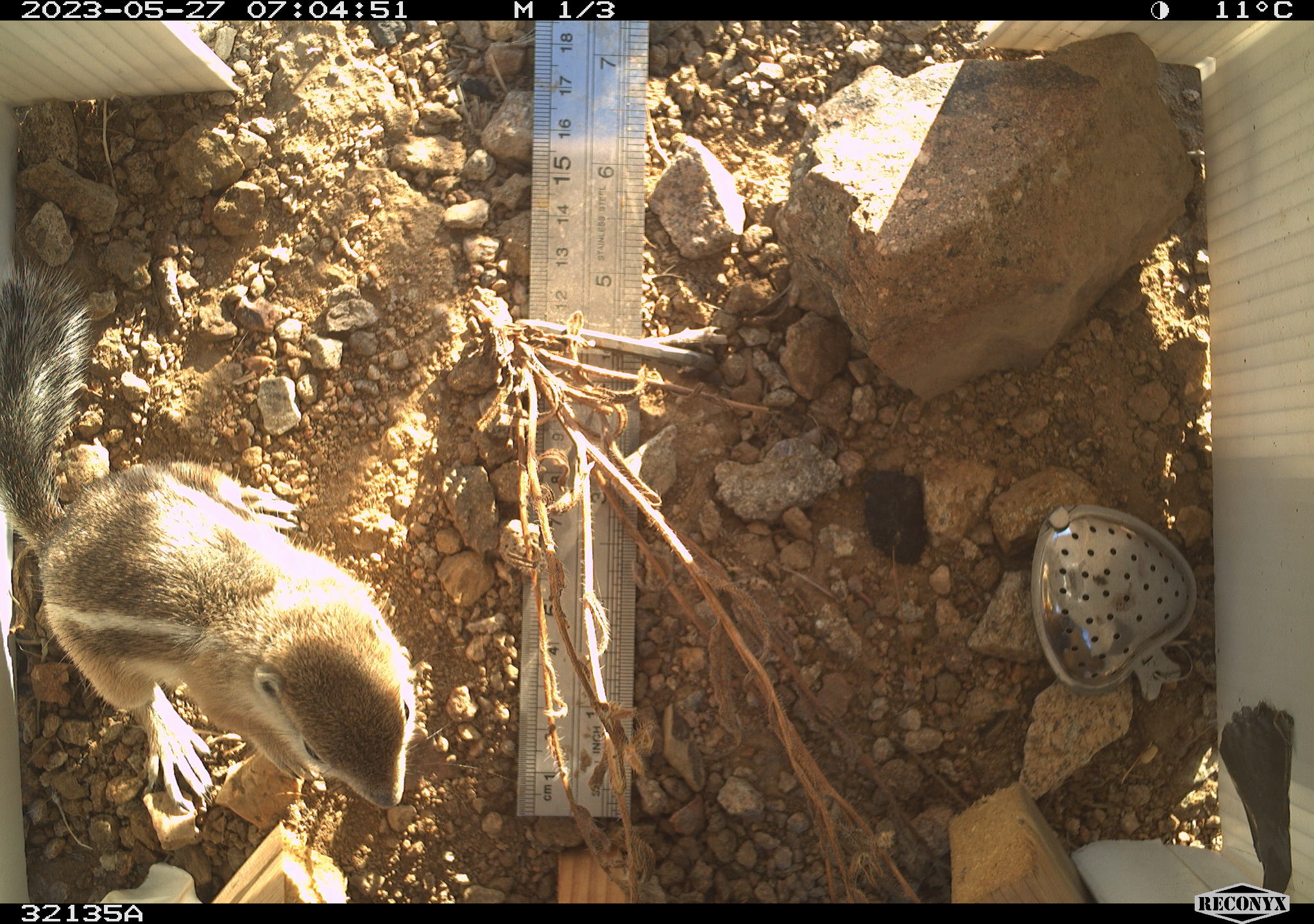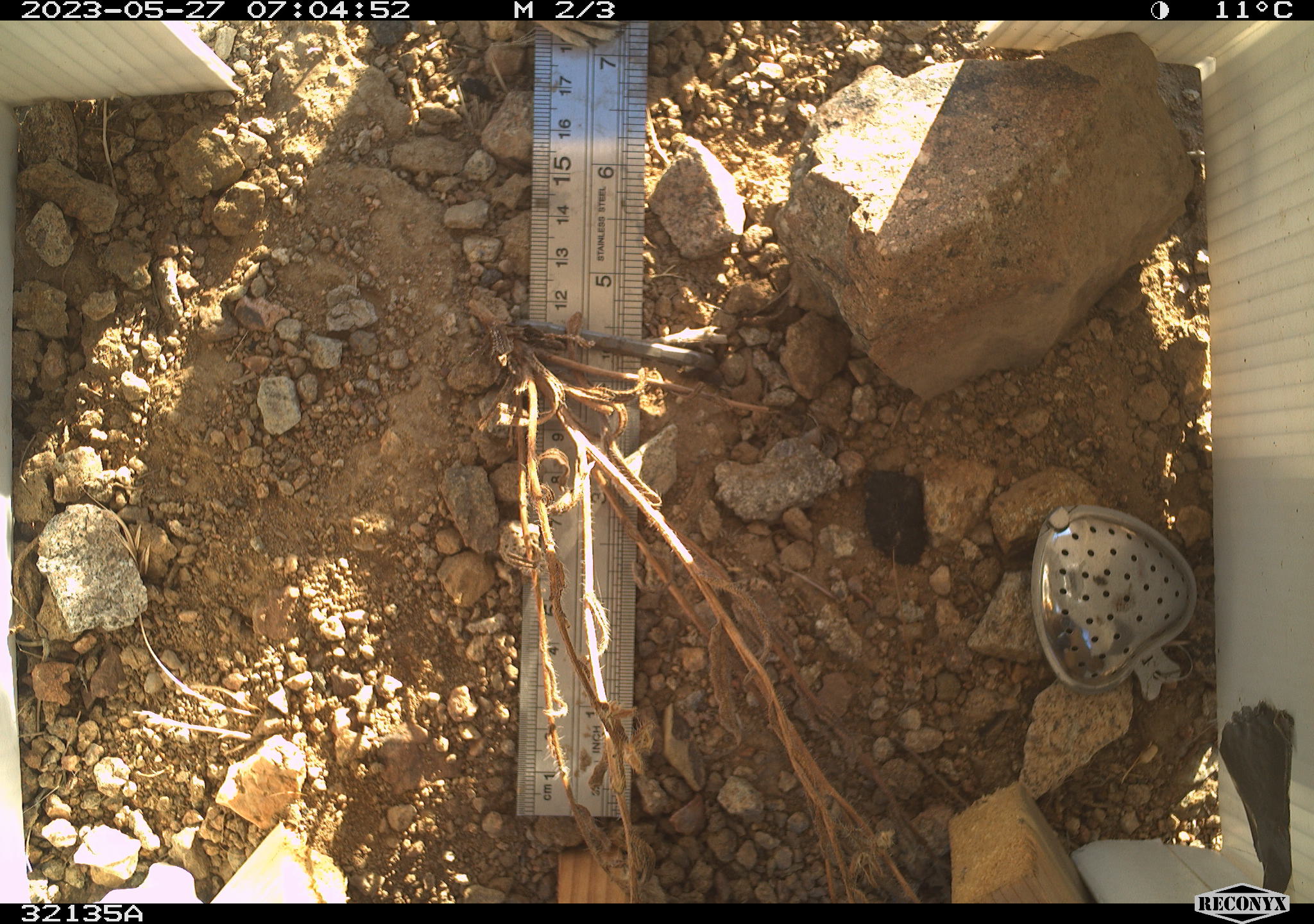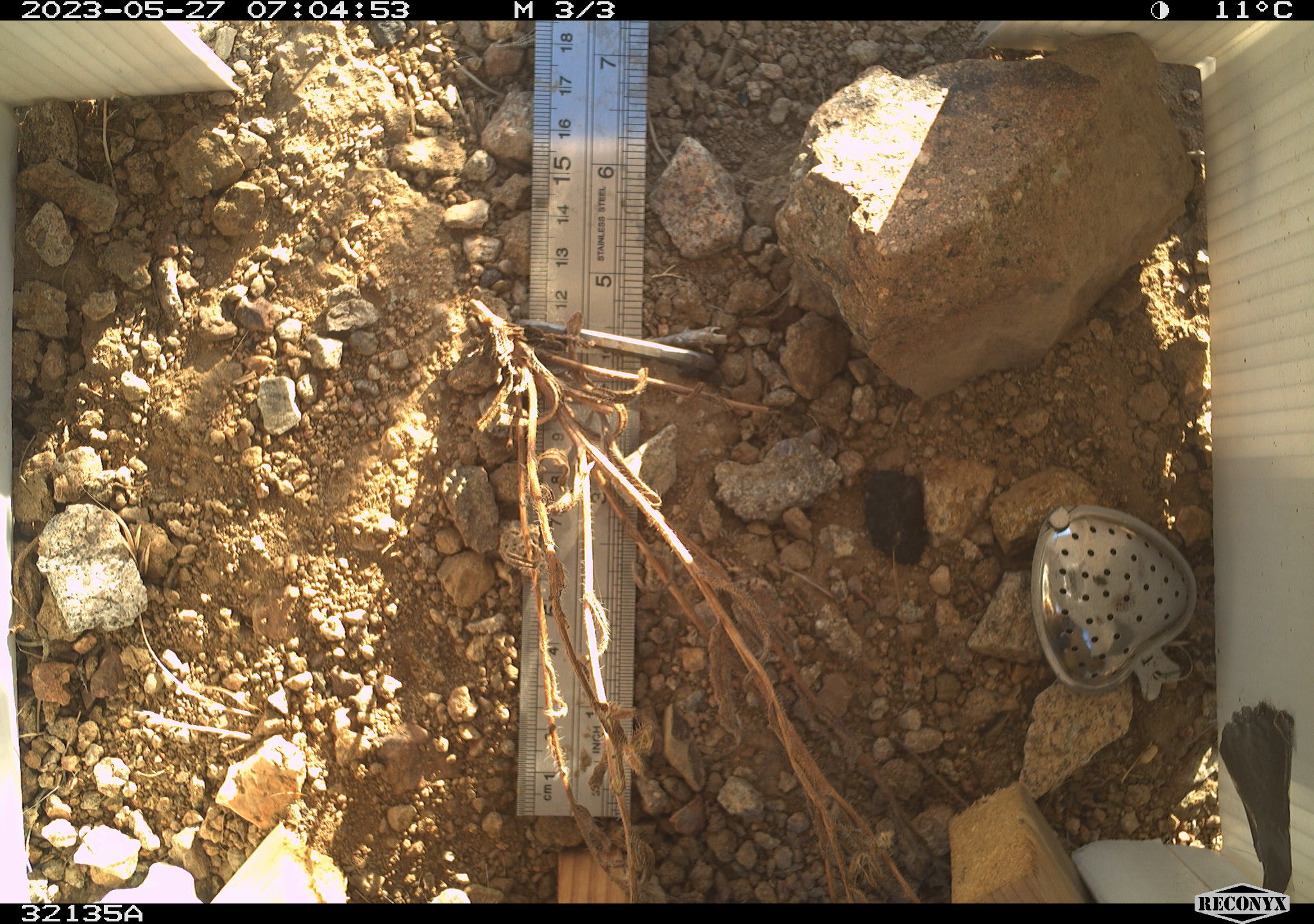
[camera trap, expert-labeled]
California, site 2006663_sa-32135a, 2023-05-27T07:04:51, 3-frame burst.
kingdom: Animalia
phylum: Chordata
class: Mammalia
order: Rodentia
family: Sciuridae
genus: Ammospermophilus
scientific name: Ammospermophilus leucurus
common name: white-tailed antelope squirrel